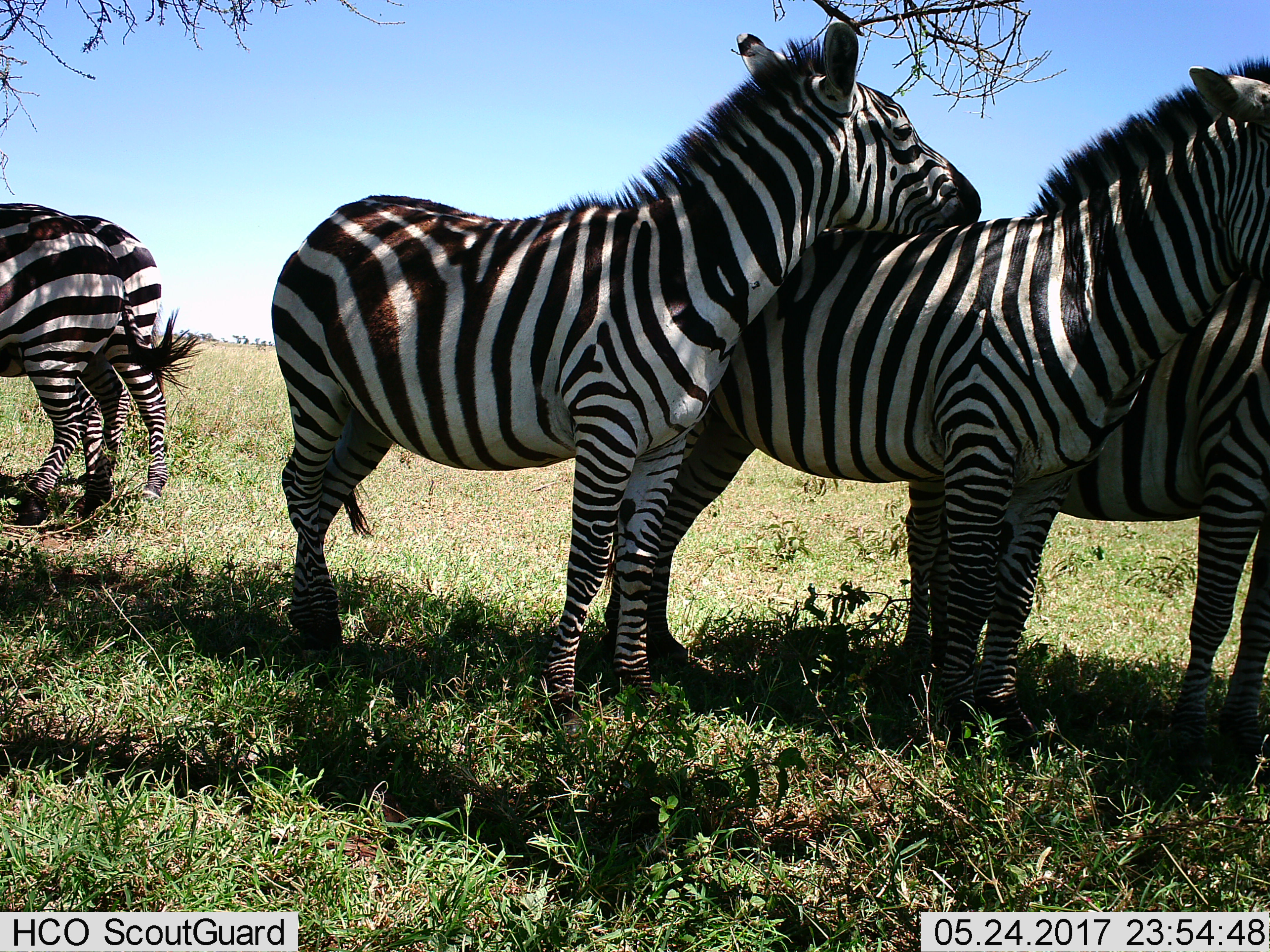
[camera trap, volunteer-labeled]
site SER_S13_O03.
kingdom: Animalia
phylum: Chordata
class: Mammalia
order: Perissodactyla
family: Equidae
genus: Equus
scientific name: Equus quagga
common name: plains zebra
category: zebraplains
Zebraplains (plains zebra) (Equus quagga), count 5. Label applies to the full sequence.